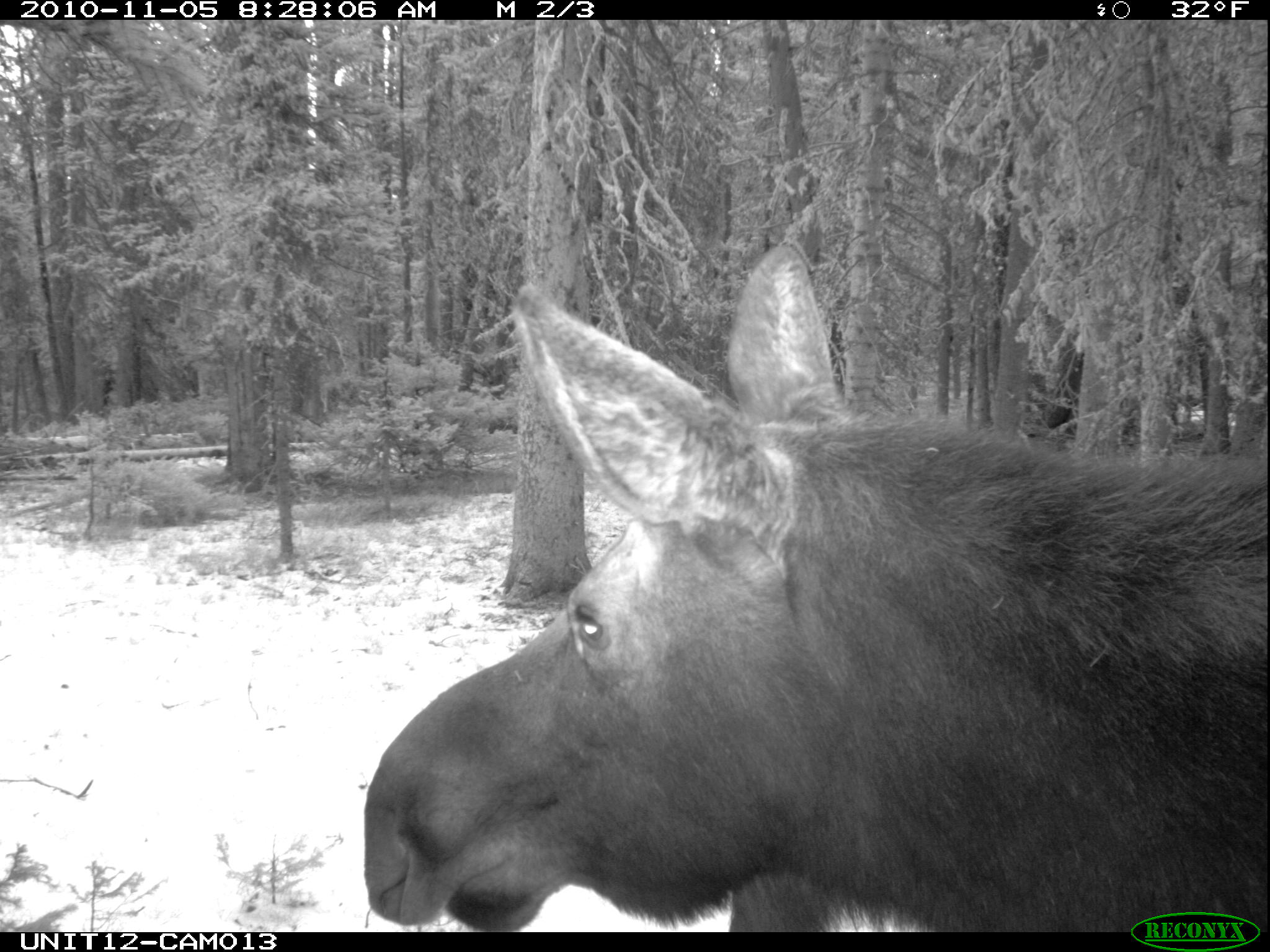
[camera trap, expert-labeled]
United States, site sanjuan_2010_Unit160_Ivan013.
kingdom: Animalia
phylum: Chordata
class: Mammalia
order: Artiodactyla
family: Cervidae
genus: Alces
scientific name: Alces alces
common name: moose